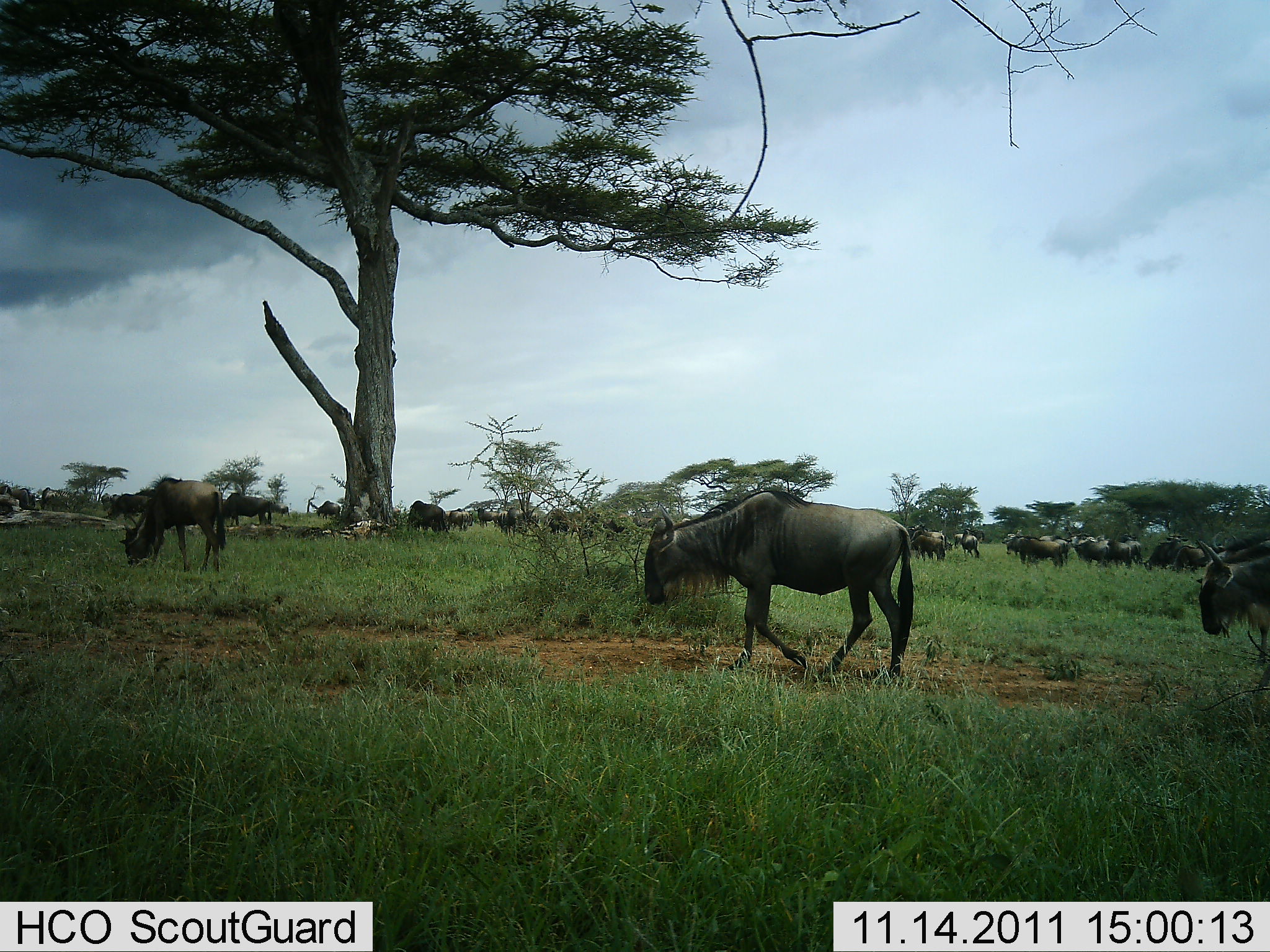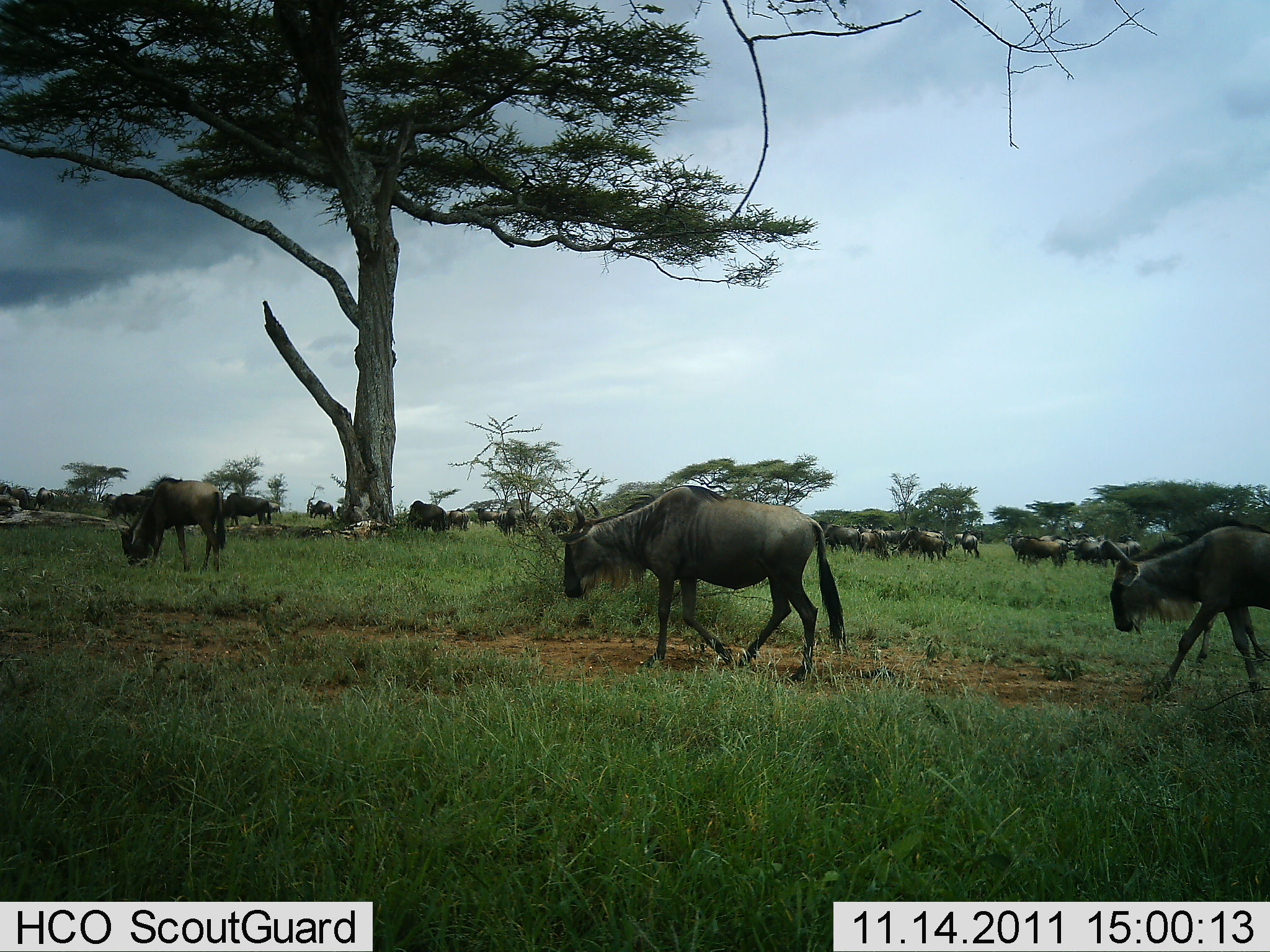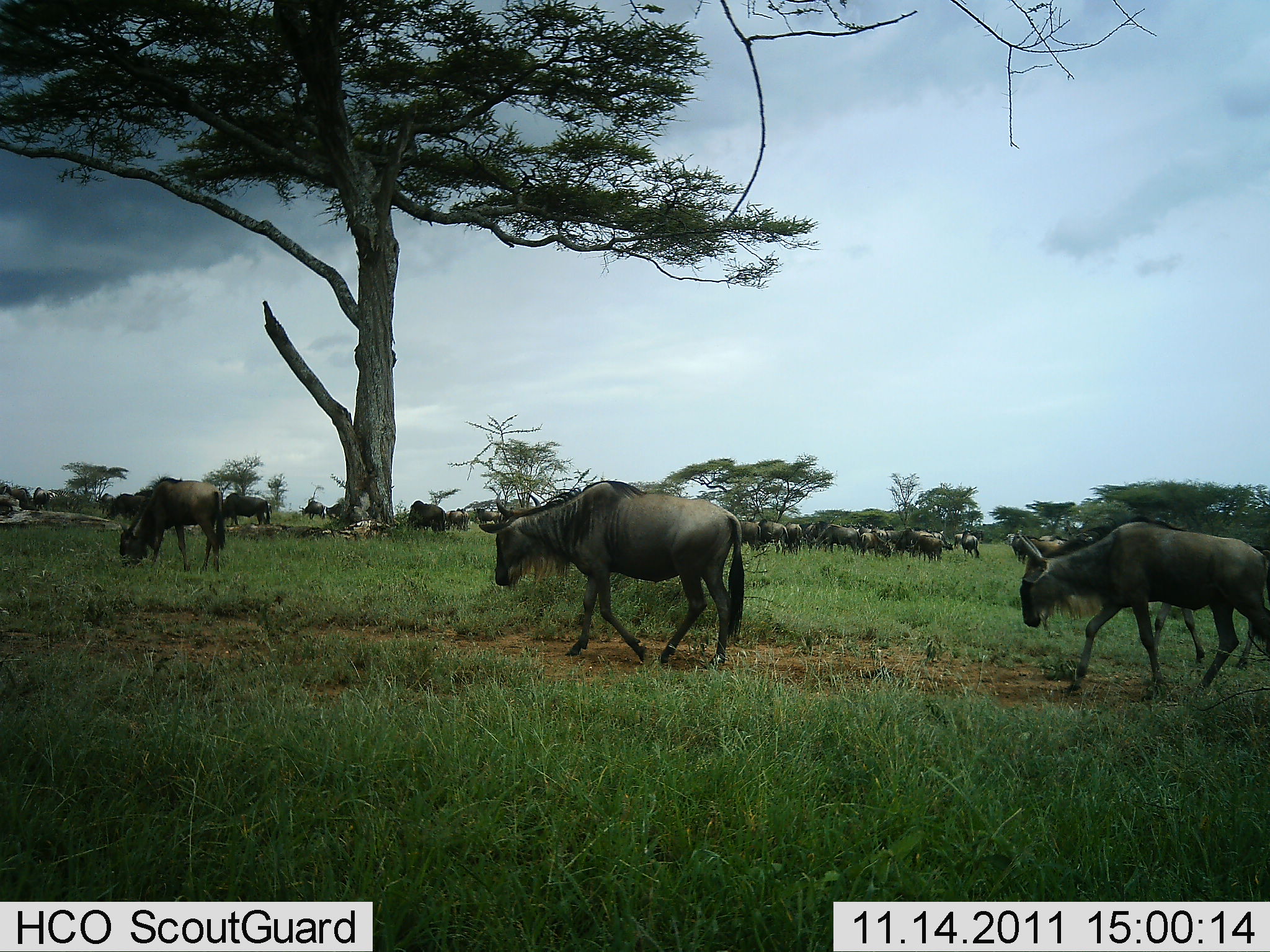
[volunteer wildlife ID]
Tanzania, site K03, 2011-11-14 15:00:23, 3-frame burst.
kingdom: Animalia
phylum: Chordata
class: Mammalia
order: Artiodactyla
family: Bovidae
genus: Connochaetes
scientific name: Connochaetes taurinus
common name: blue wildebeest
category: wildebeest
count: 11-50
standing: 46%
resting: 8%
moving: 85%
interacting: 0%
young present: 0%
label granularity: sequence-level